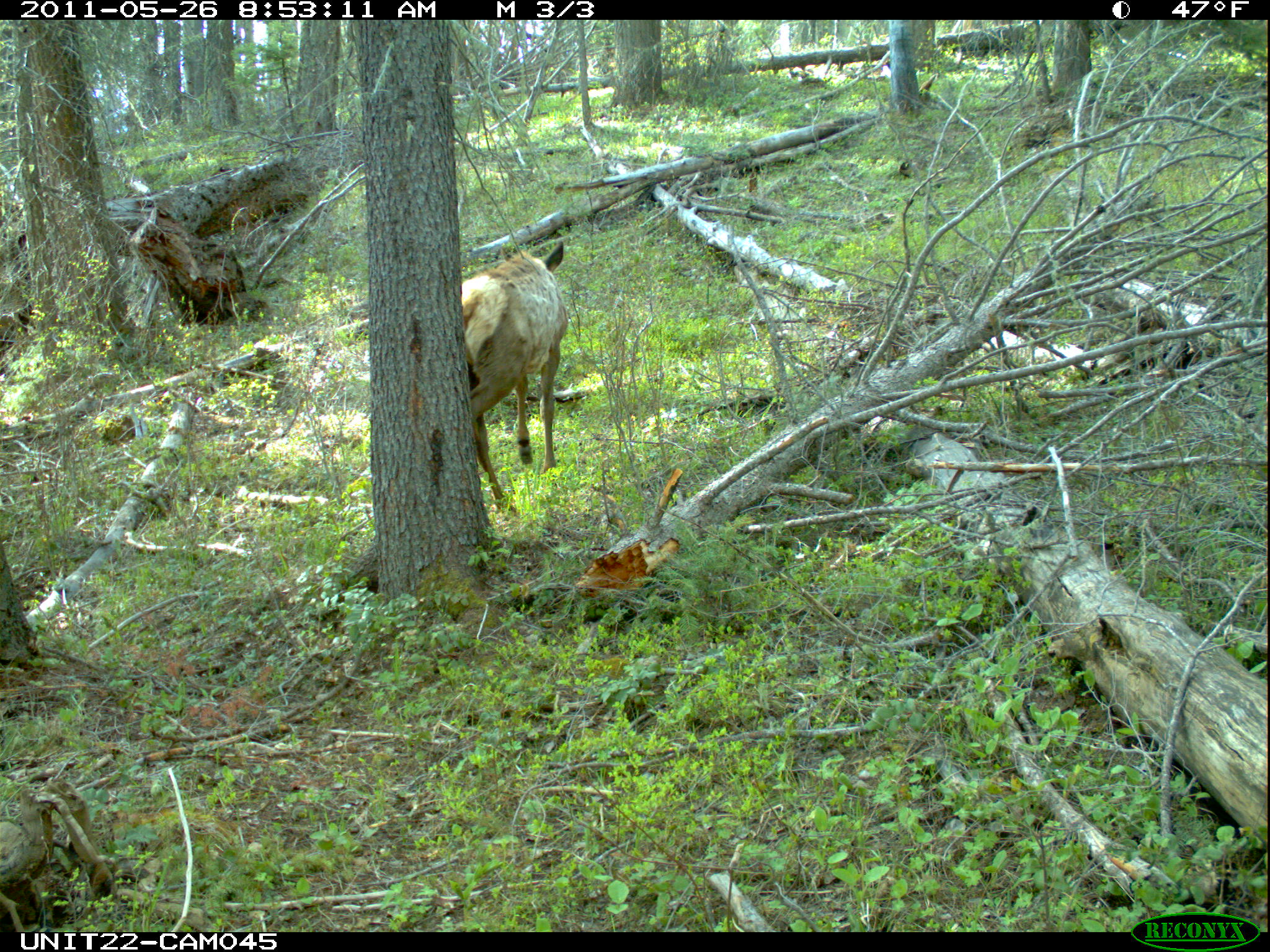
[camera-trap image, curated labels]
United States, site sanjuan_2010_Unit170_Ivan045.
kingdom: Animalia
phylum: Chordata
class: Mammalia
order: Artiodactyla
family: Cervidae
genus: Cervus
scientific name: Cervus elaphus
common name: red deer